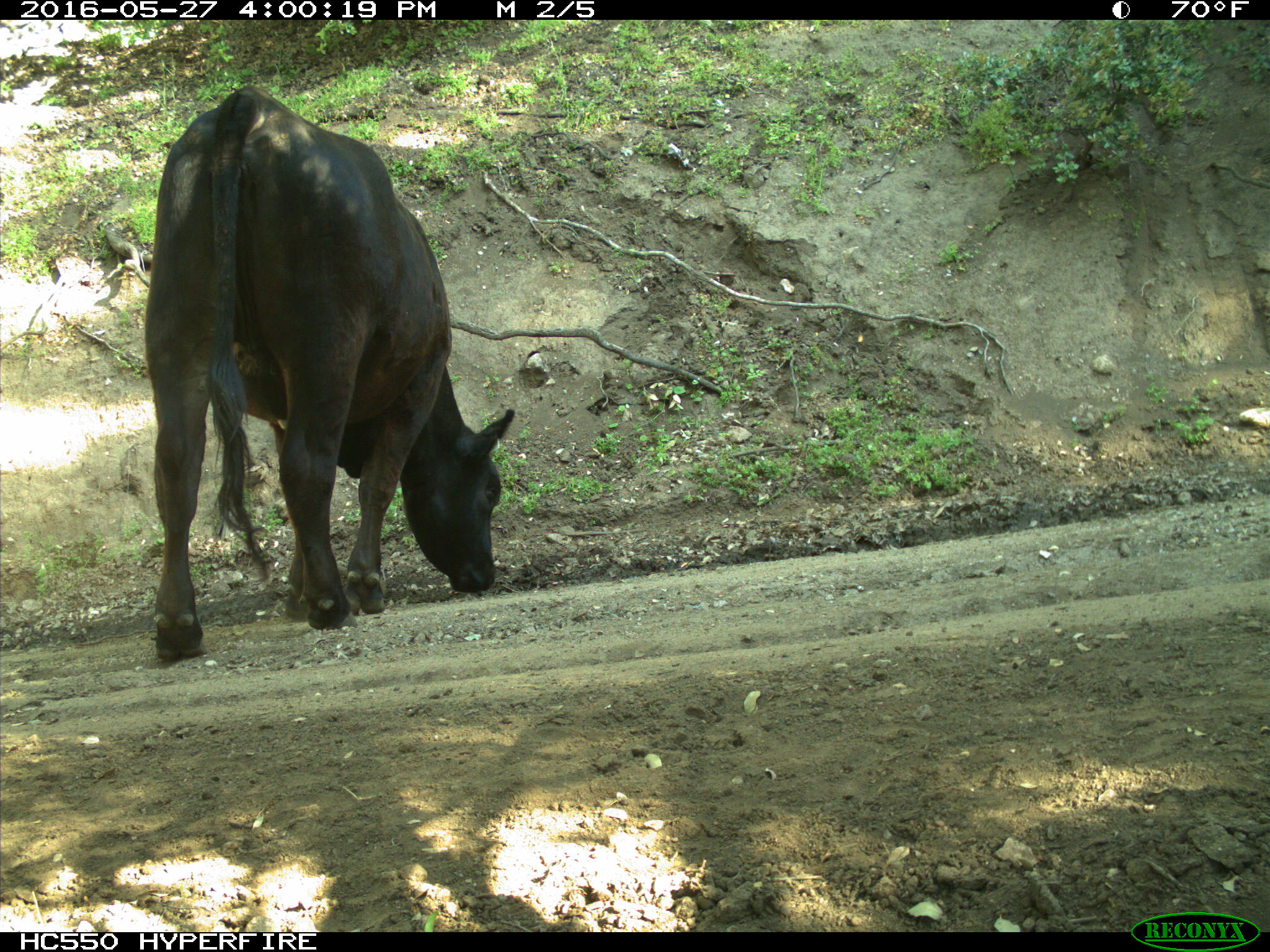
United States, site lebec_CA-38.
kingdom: Animalia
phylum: Chordata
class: Mammalia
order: Artiodactyla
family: Bovidae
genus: Bos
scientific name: Bos taurus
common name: domestic cow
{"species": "Bos taurus (domestic cow)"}